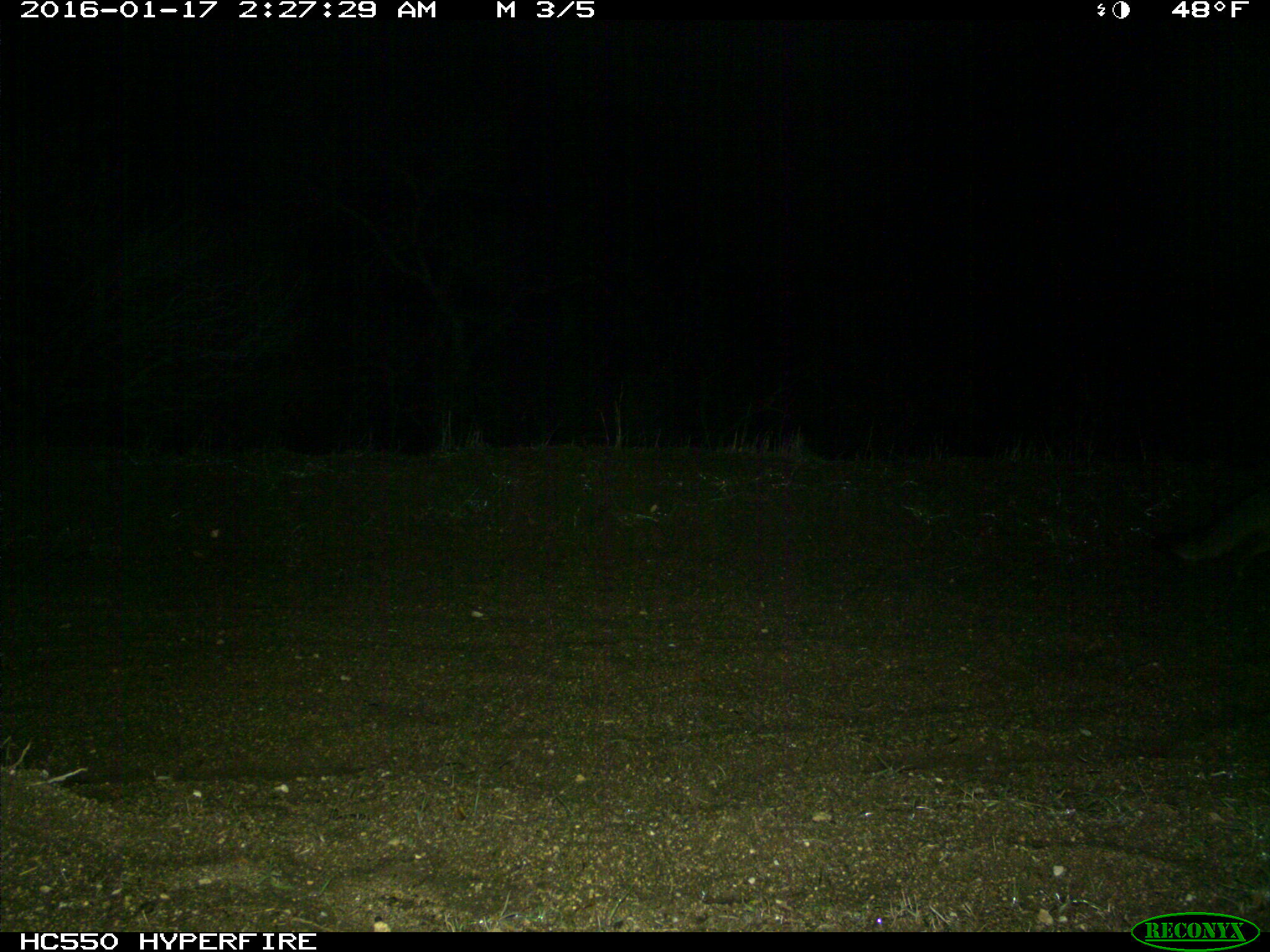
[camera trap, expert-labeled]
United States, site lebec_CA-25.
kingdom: Animalia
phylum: Chordata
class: Mammalia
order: Carnivora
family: Canidae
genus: Urocyon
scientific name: Urocyon cinereoargenteus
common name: gray fox